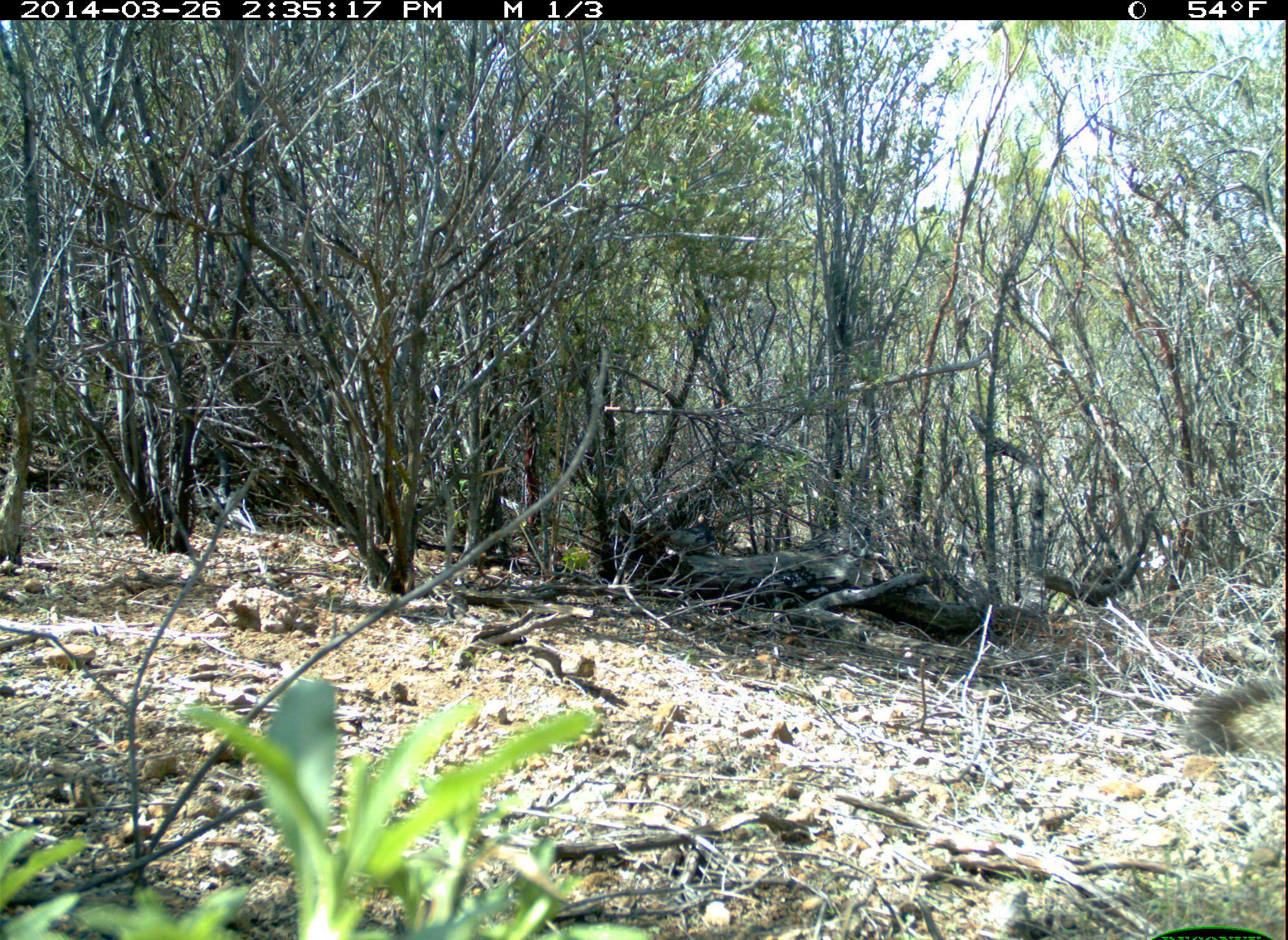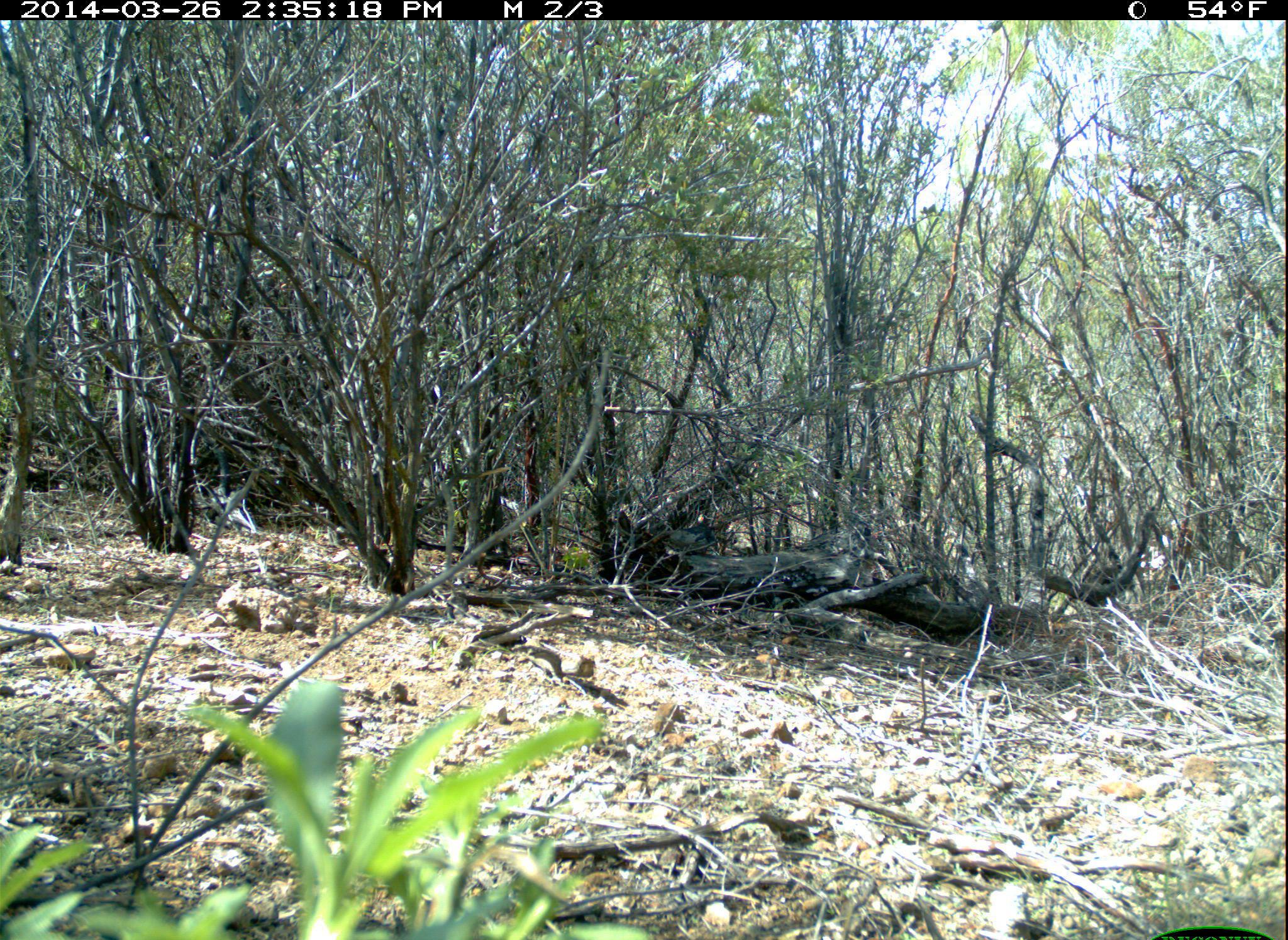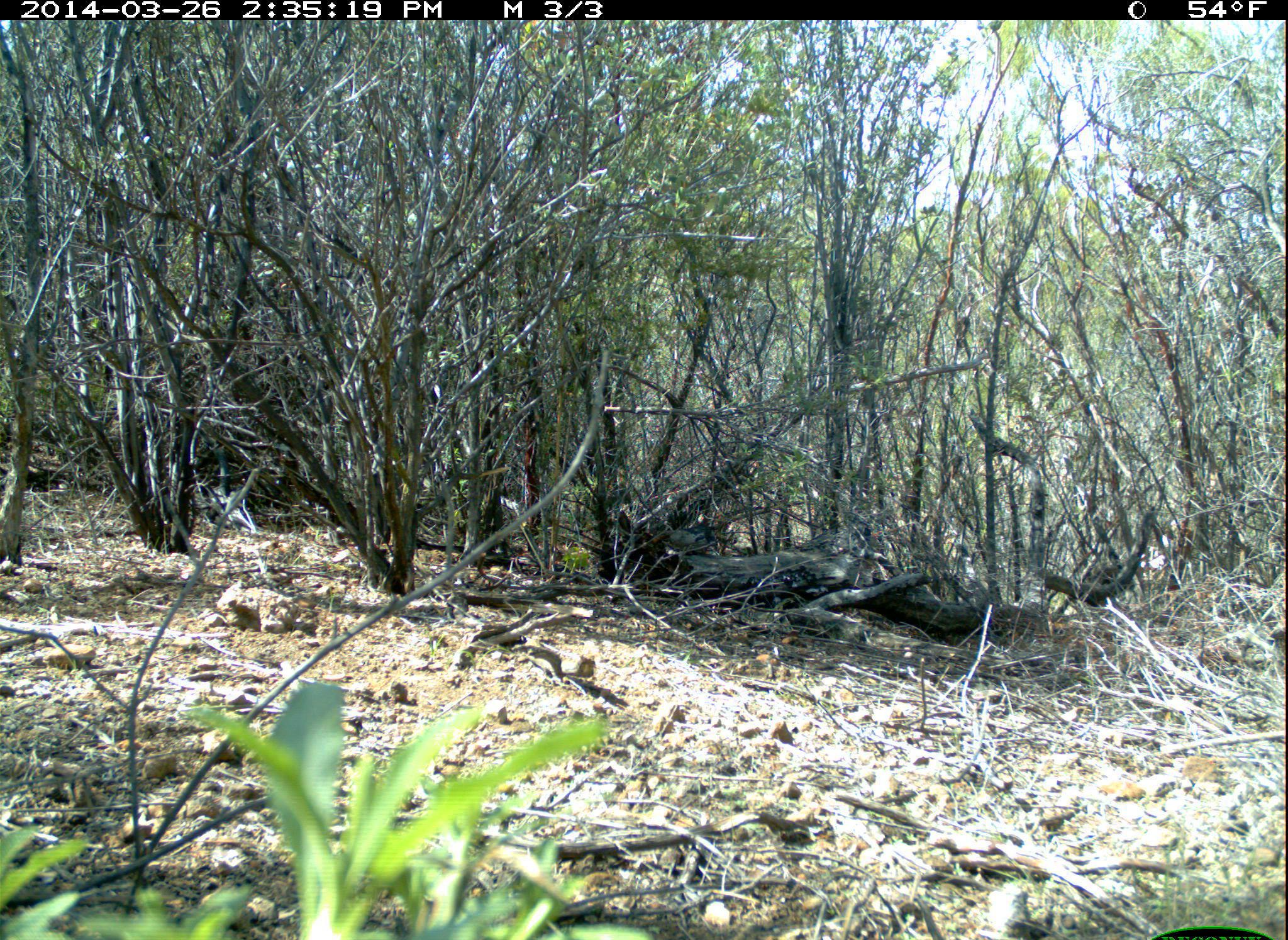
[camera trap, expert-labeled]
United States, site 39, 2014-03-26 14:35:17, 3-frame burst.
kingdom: Animalia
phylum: Chordata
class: Mammalia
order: Carnivora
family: Canidae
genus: Urocyon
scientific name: Urocyon cinereoargenteus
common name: gray fox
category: fox